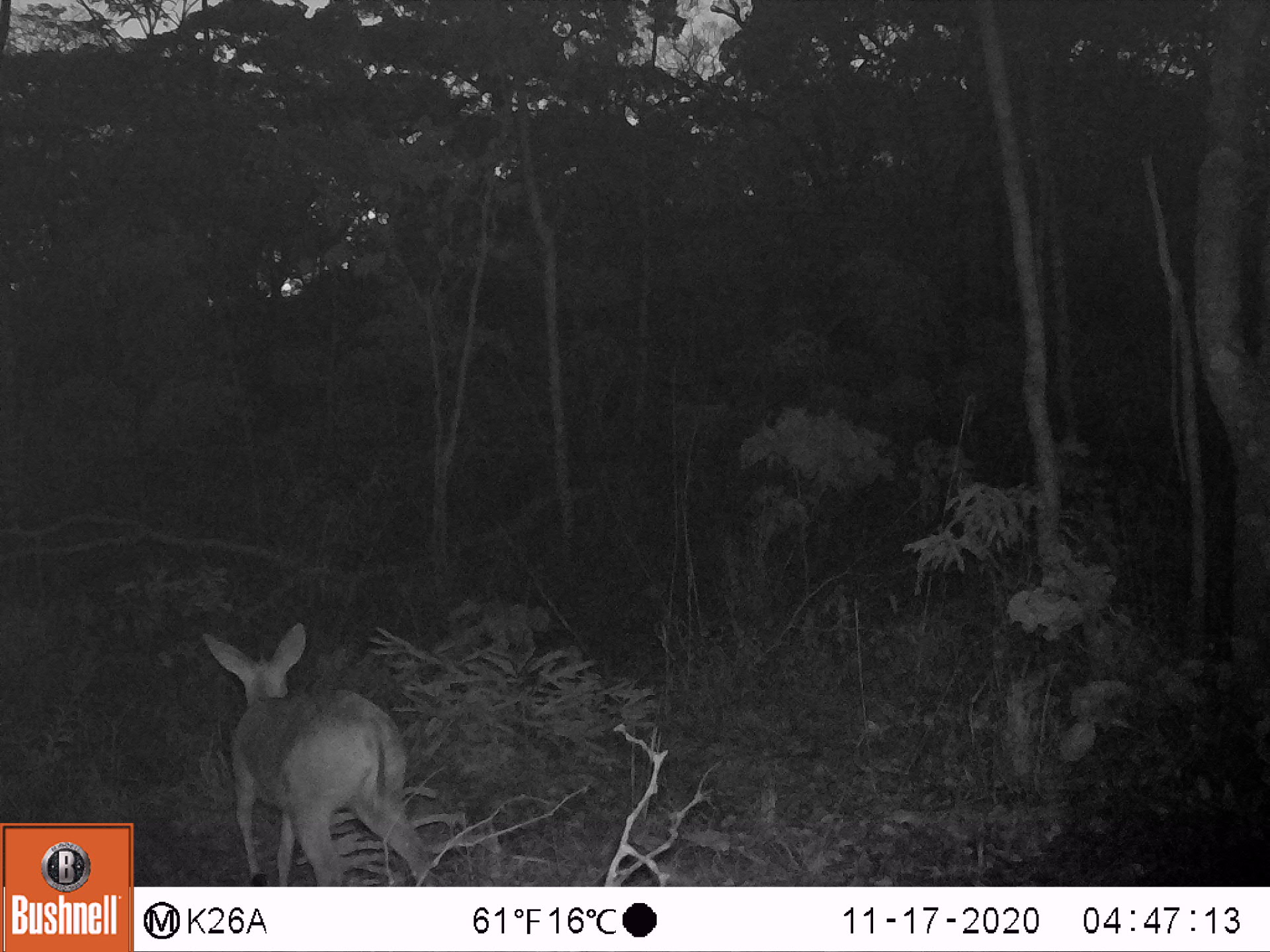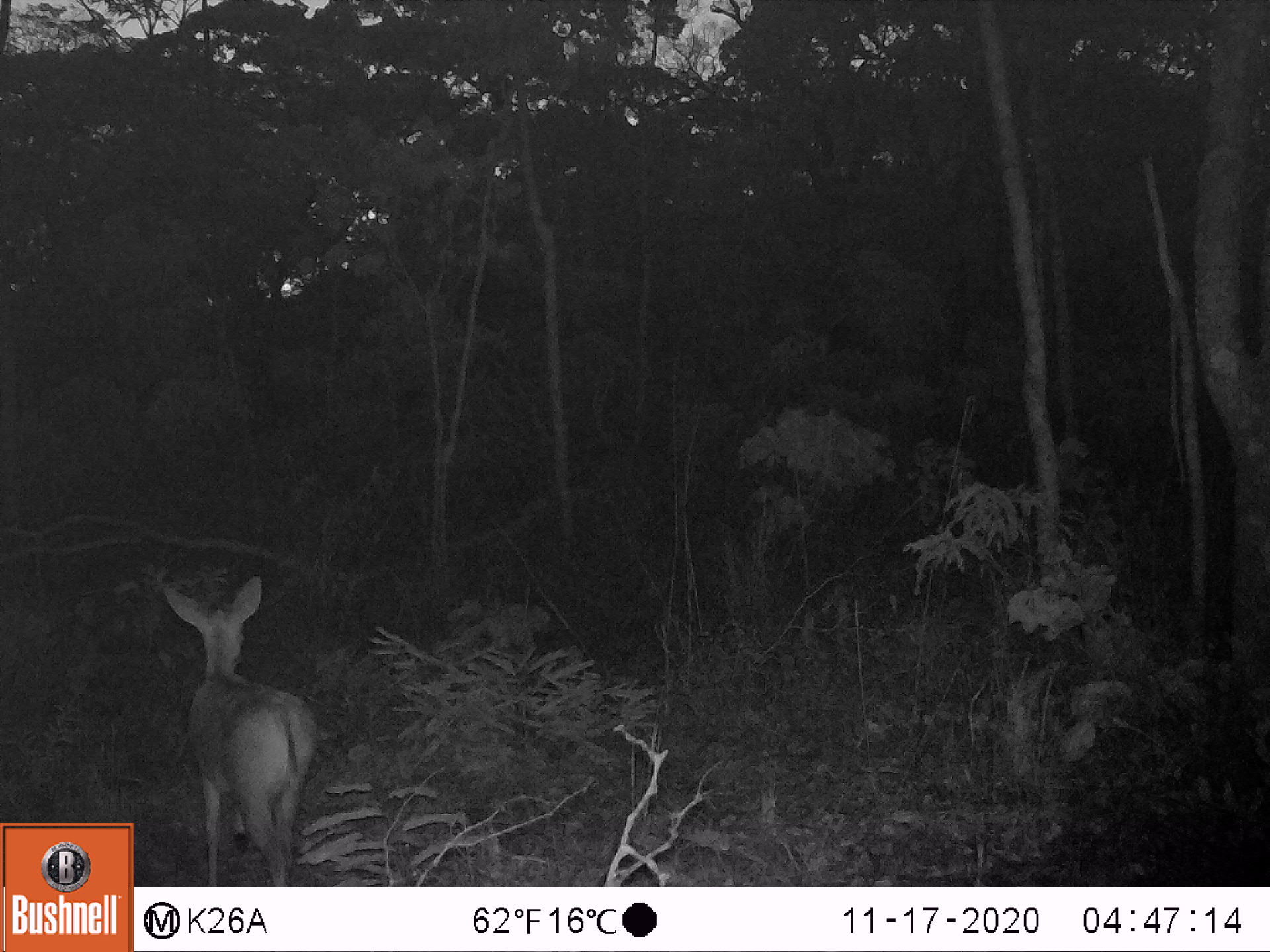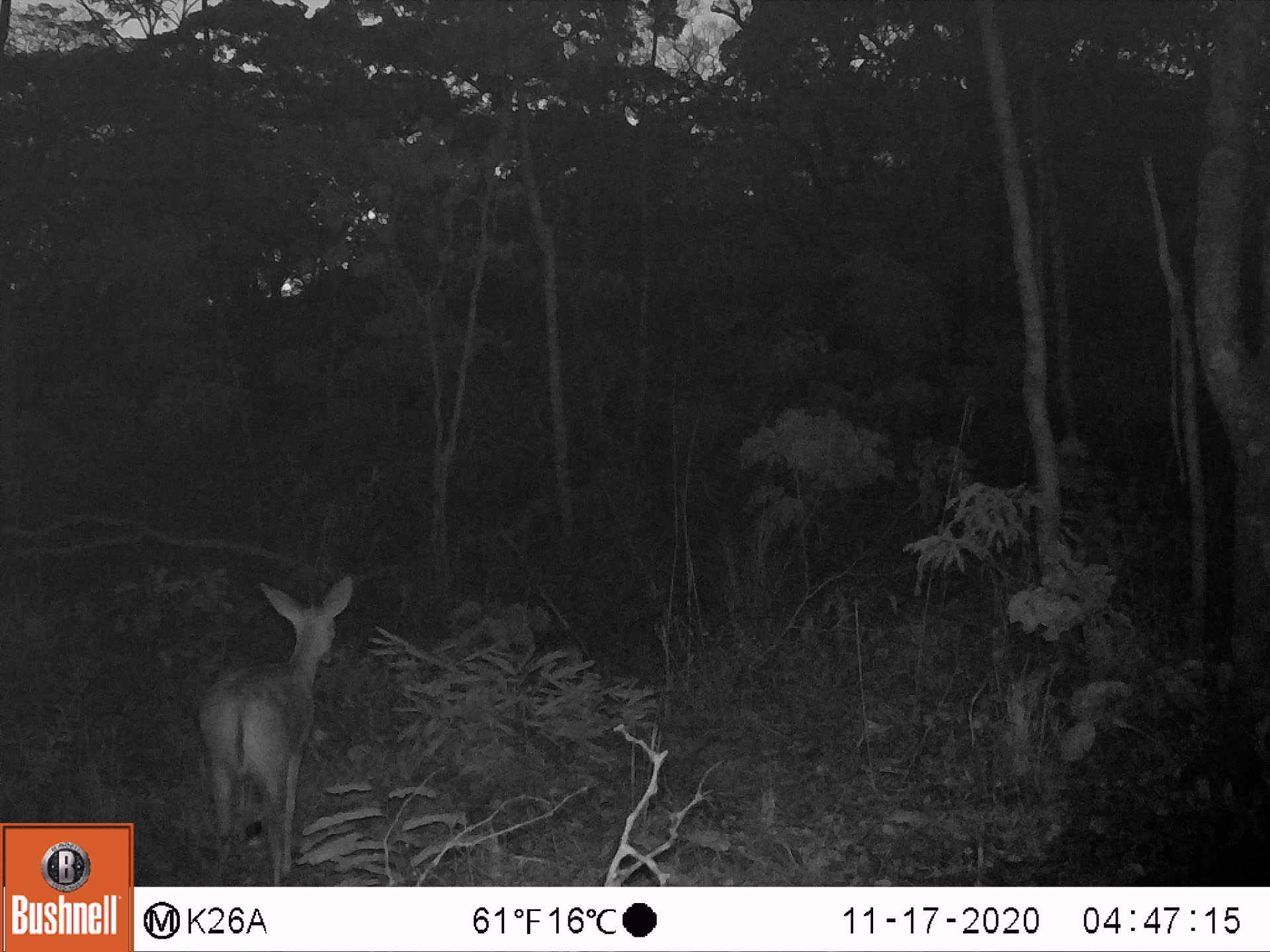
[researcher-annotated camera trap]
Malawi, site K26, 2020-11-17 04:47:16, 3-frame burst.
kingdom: Animalia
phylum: Chordata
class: Mammalia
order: Artiodactyla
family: Bovidae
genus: Sylvicapra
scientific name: Sylvicapra grimmia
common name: common duiker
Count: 1.